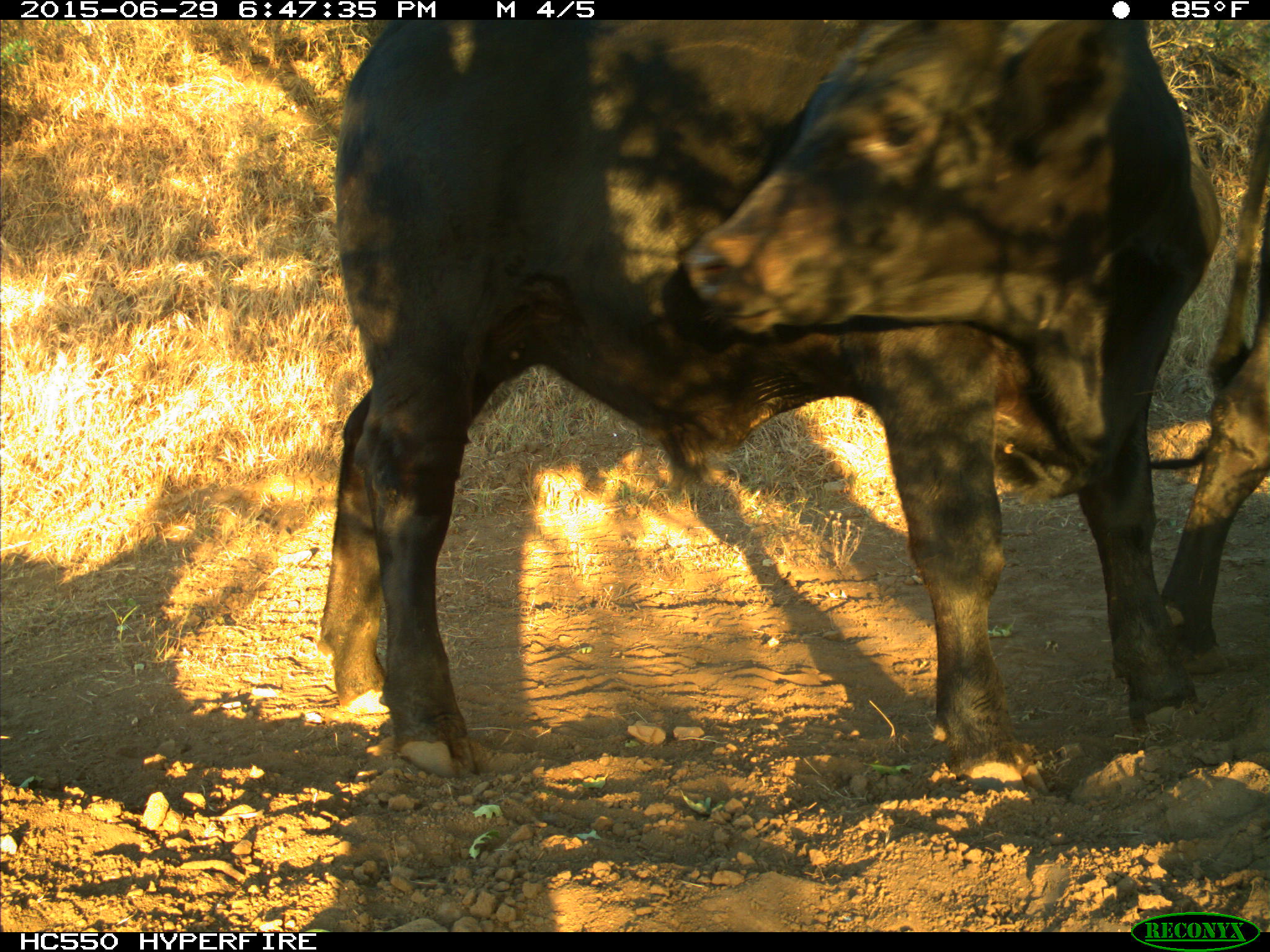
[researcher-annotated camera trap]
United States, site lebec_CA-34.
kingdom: Animalia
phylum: Chordata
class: Mammalia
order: Artiodactyla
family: Bovidae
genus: Bos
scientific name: Bos taurus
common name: domestic cow